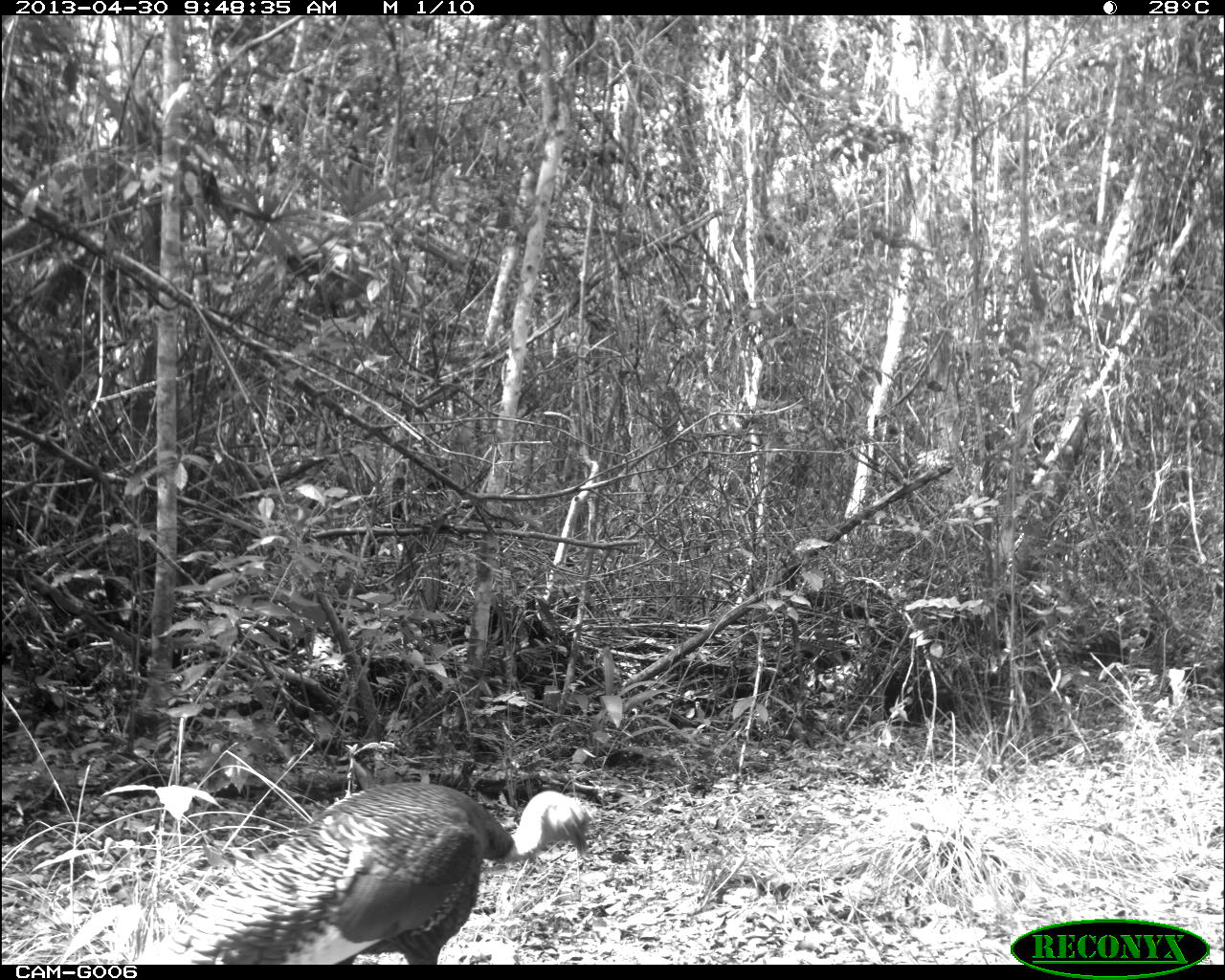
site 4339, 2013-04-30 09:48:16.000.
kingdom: Animalia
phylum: Chordata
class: Aves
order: Galliformes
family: Phasianidae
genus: Meleagris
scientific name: Meleagris ocellata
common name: ocellated turkey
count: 1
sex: male